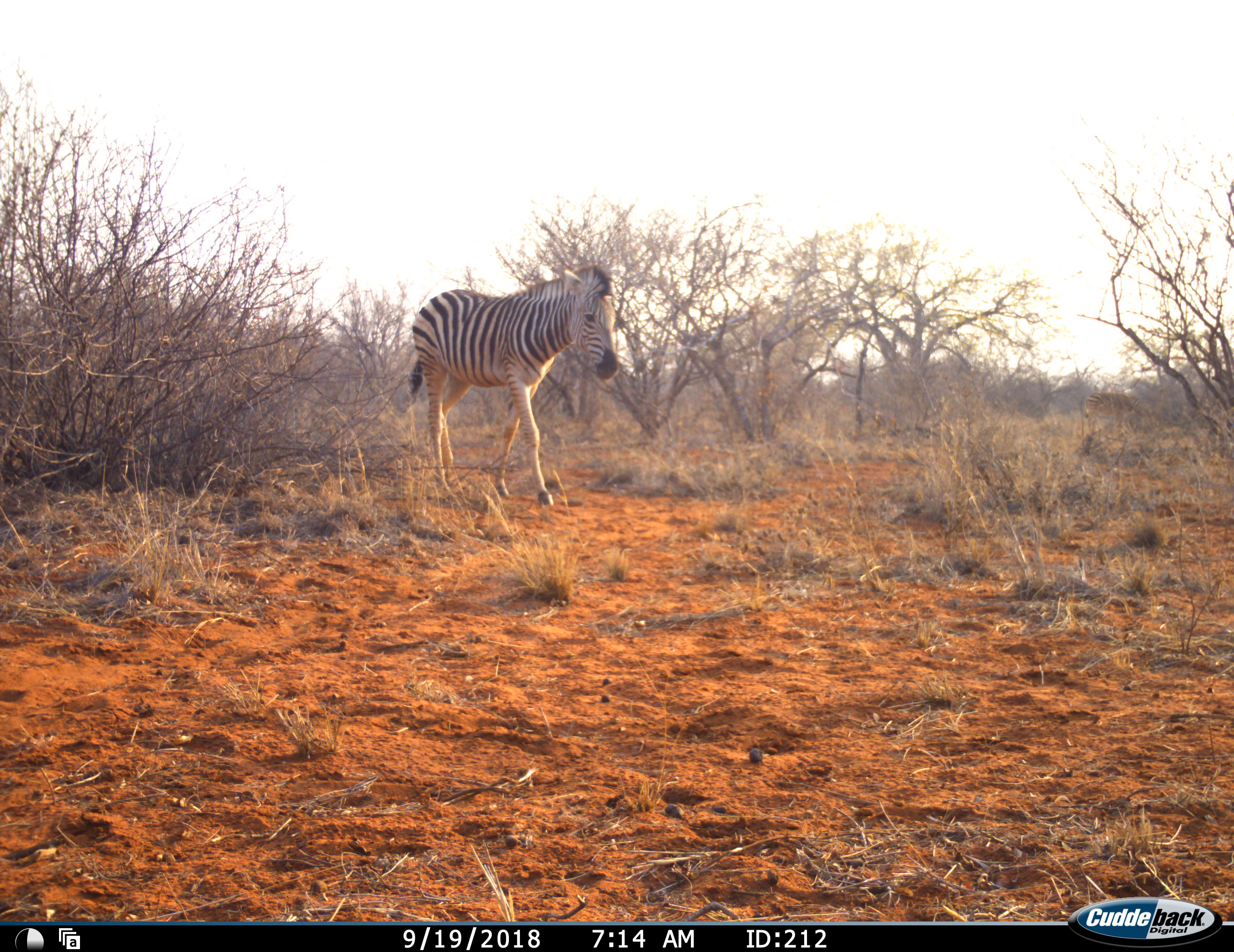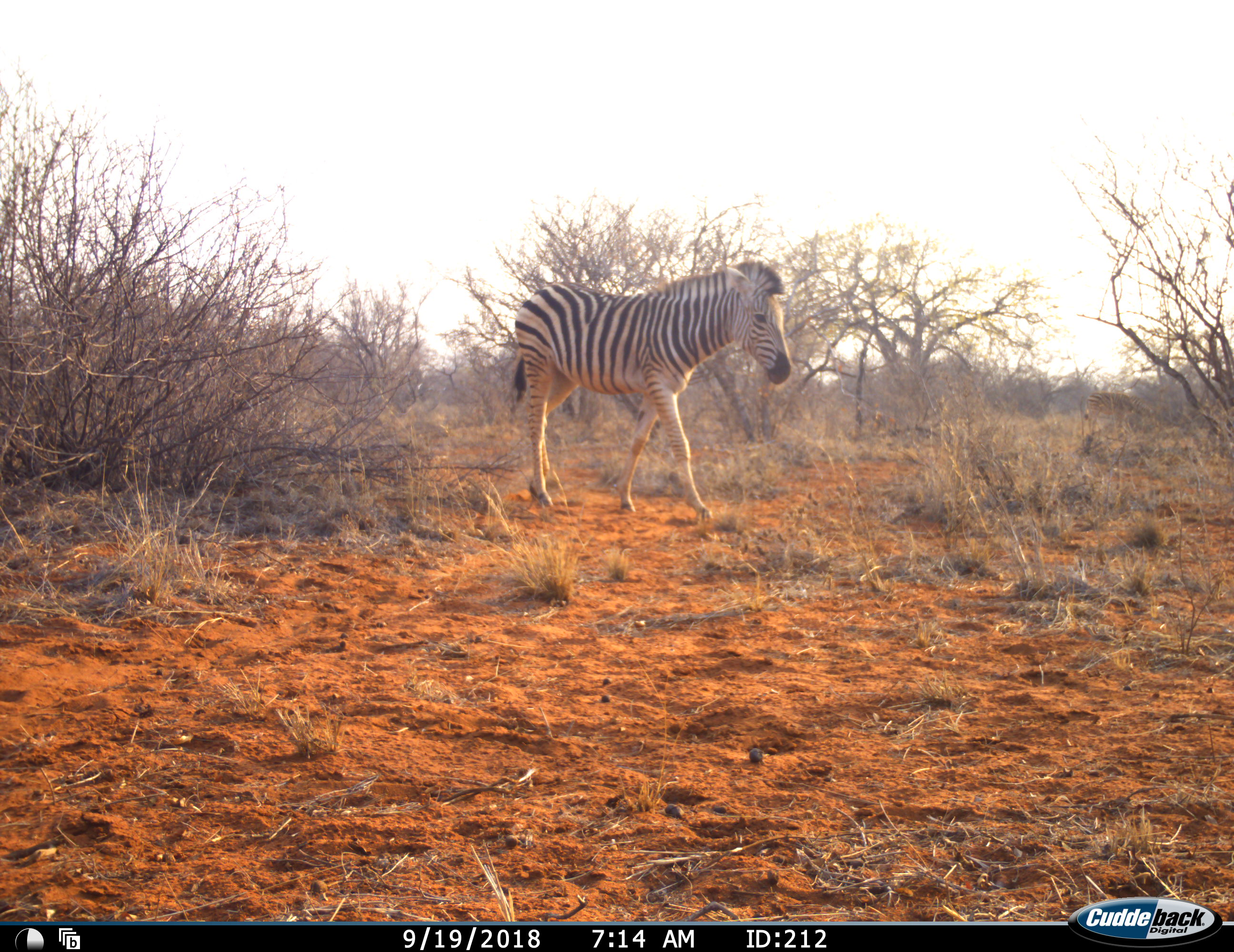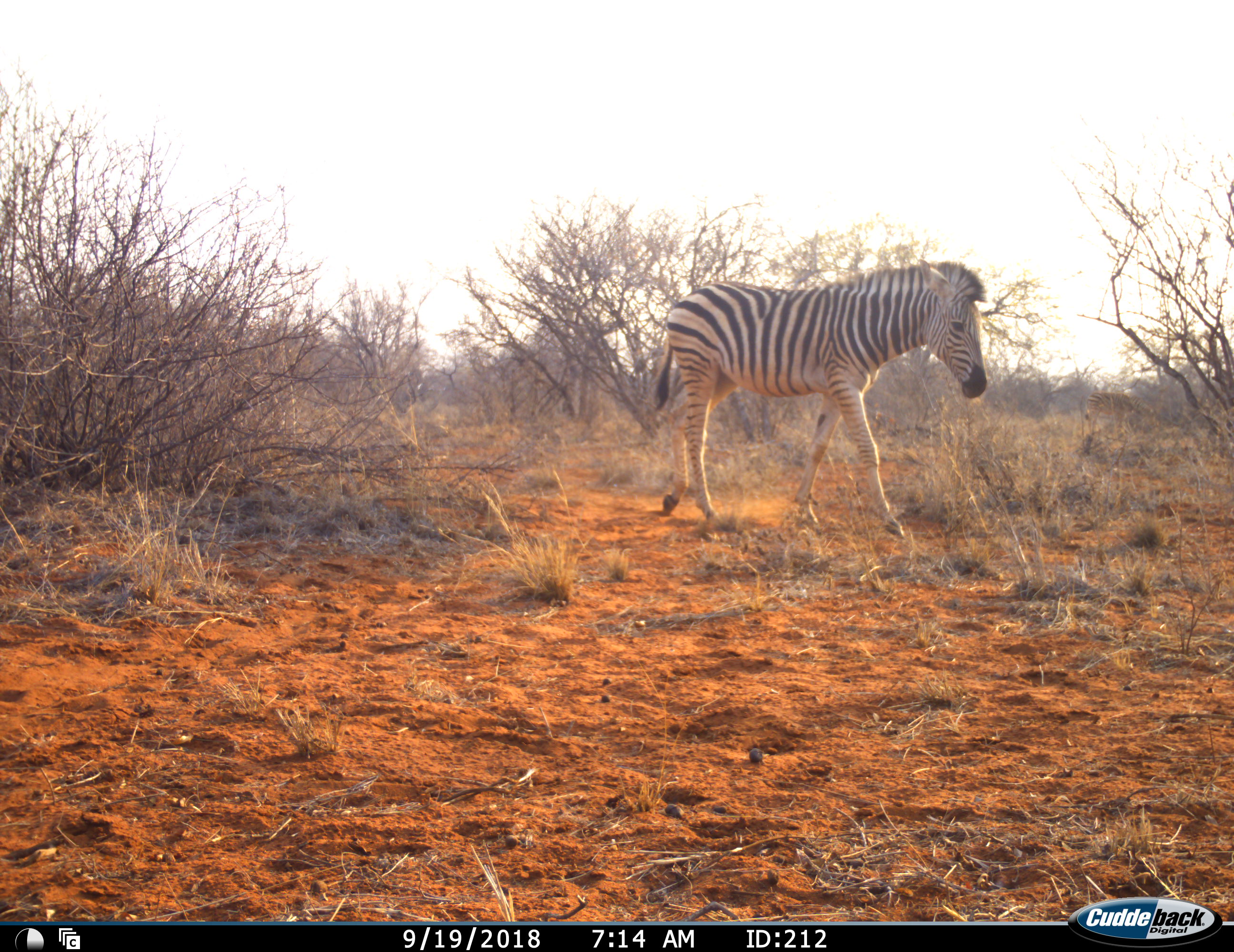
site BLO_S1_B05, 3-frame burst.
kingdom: Animalia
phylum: Chordata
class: Mammalia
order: Perissodactyla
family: Equidae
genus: Equus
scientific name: Equus quagga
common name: plains zebra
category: zebraplains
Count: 1.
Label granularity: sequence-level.